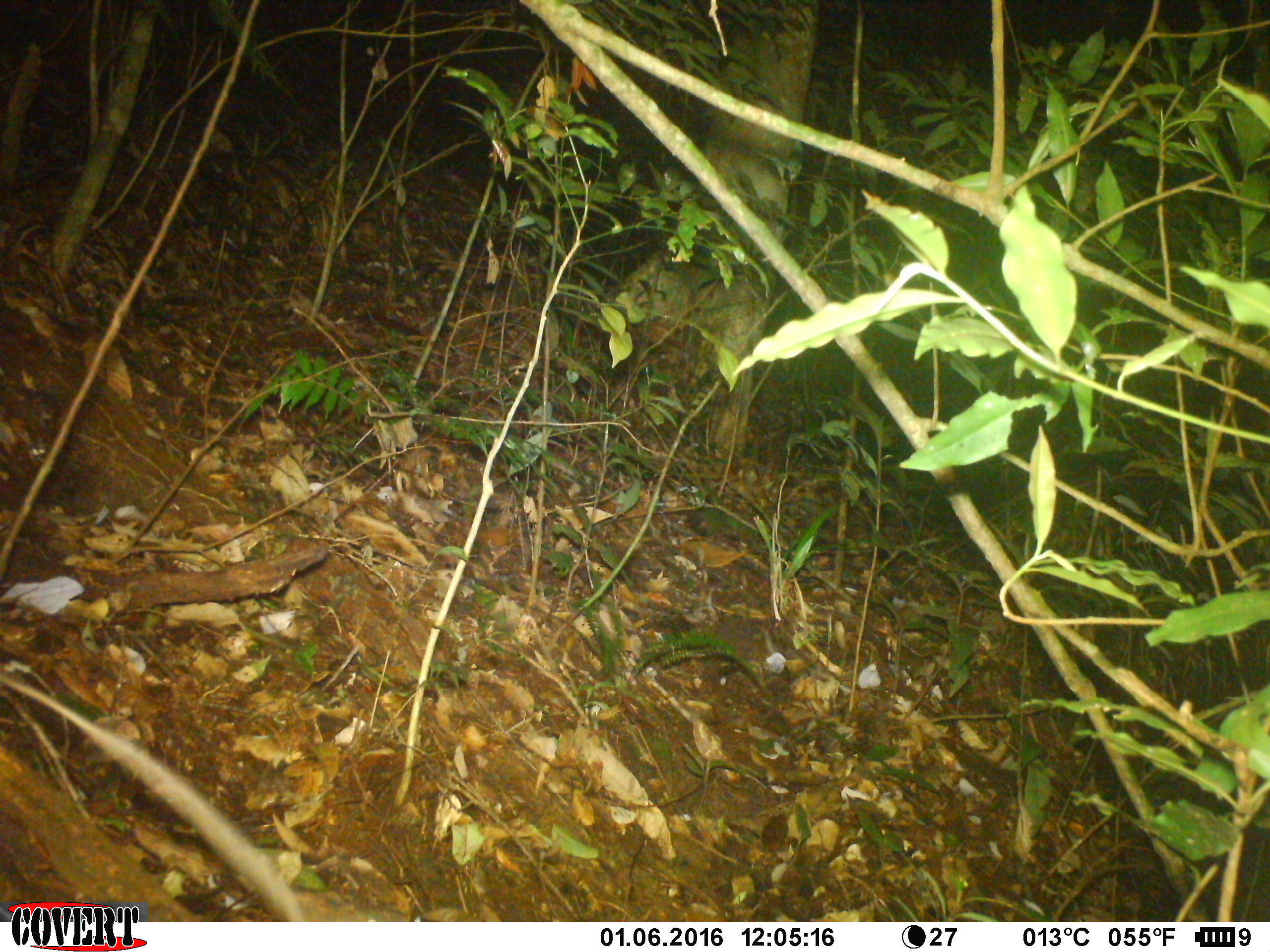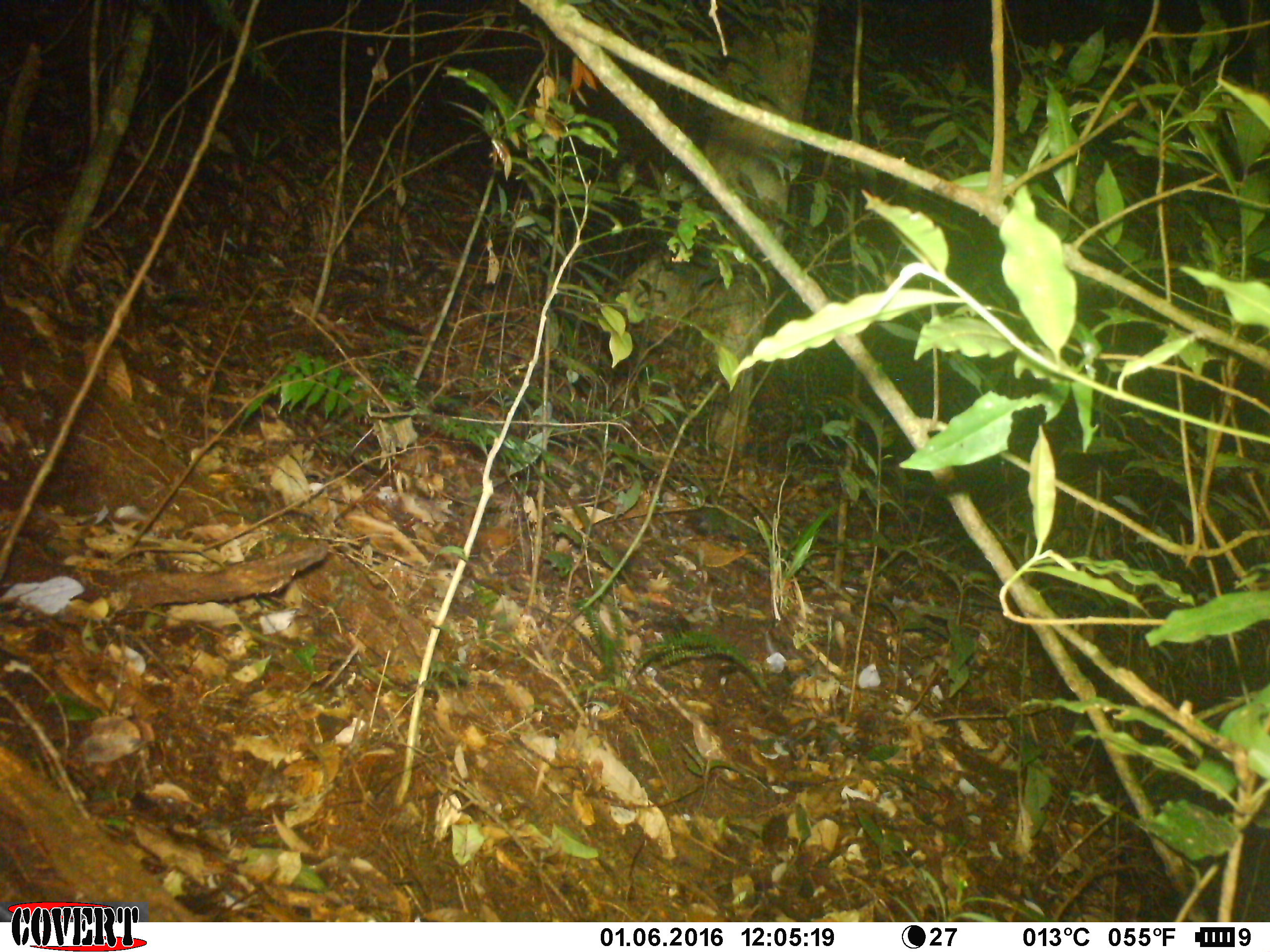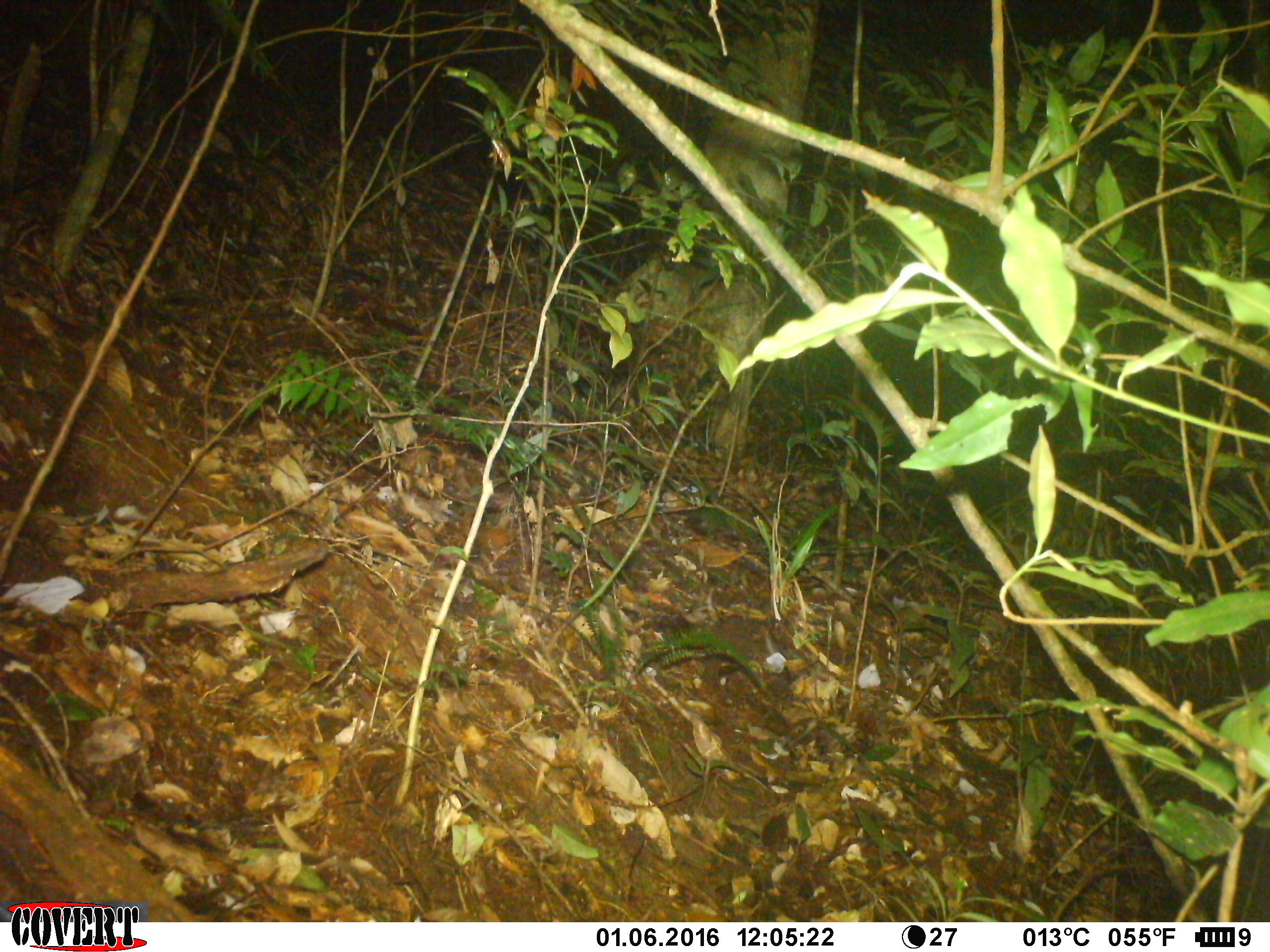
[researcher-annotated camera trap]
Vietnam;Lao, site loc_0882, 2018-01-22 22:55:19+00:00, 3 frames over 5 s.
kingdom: Animalia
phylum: Chordata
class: Mammalia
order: Rodentia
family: Muridae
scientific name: Muridae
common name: old-world mice and rats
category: unidentified murid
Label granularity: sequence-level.